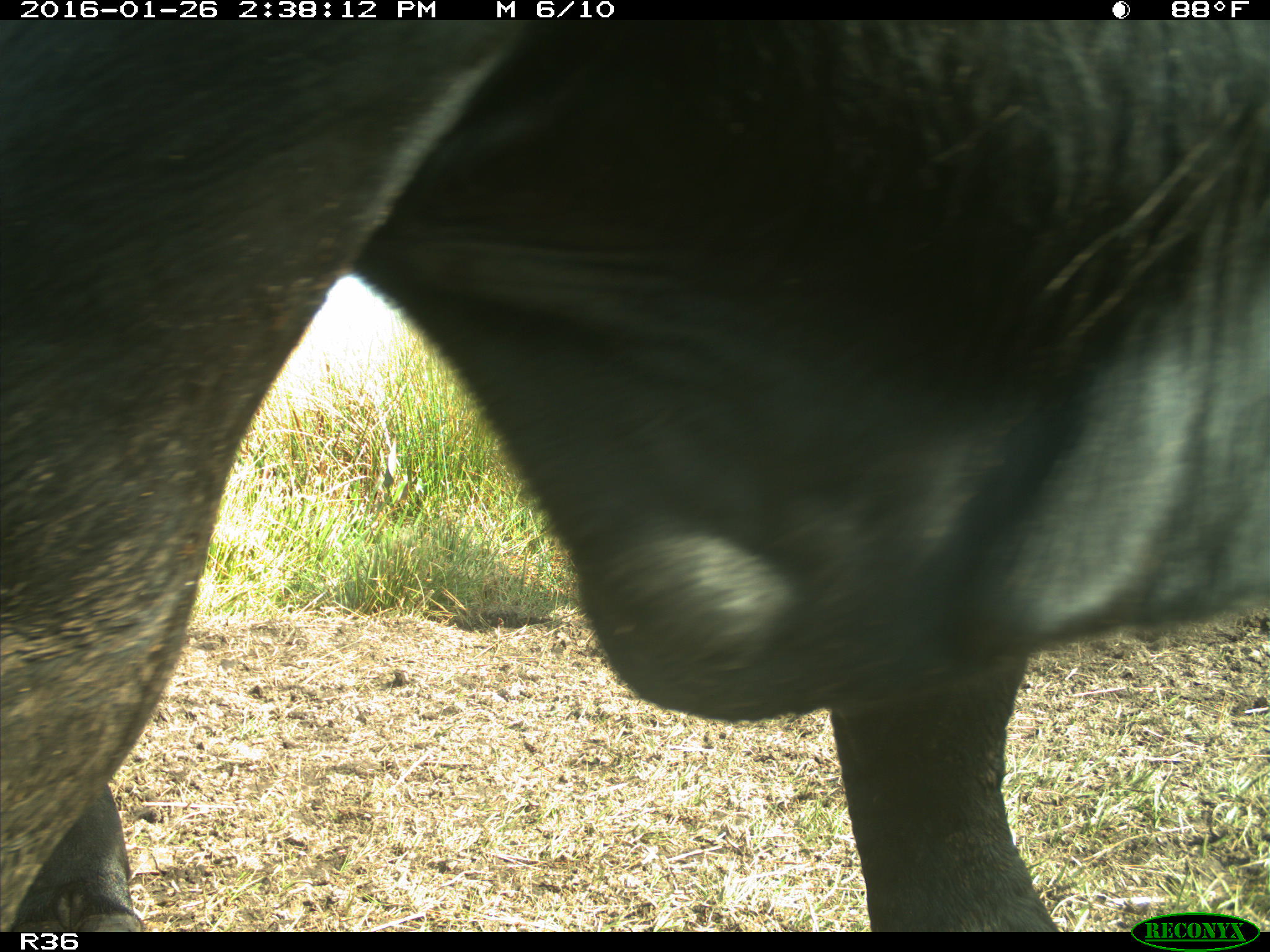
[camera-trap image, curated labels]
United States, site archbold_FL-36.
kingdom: Animalia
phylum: Chordata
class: Mammalia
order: Artiodactyla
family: Bovidae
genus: Bos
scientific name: Bos taurus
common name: domestic cow